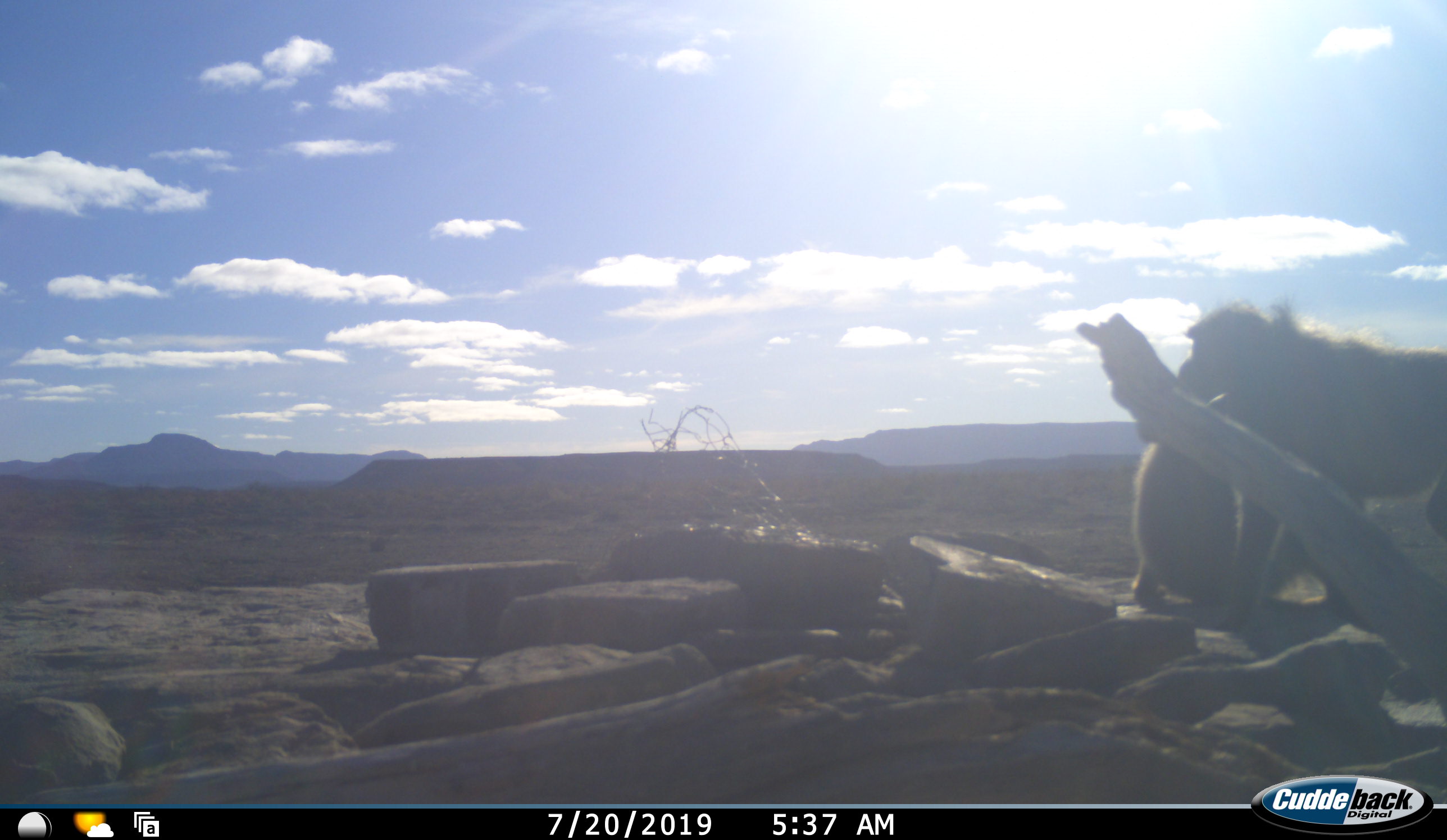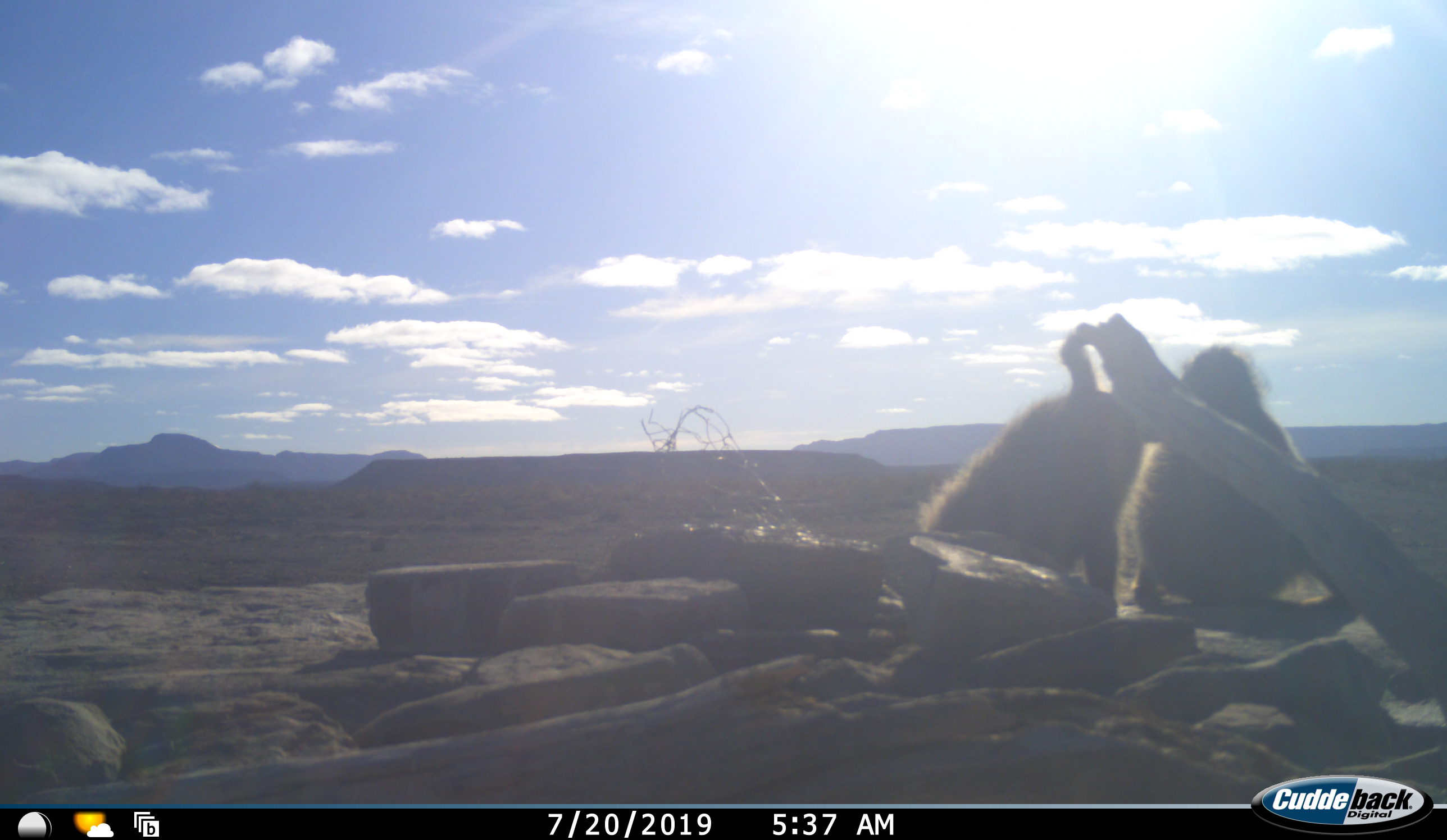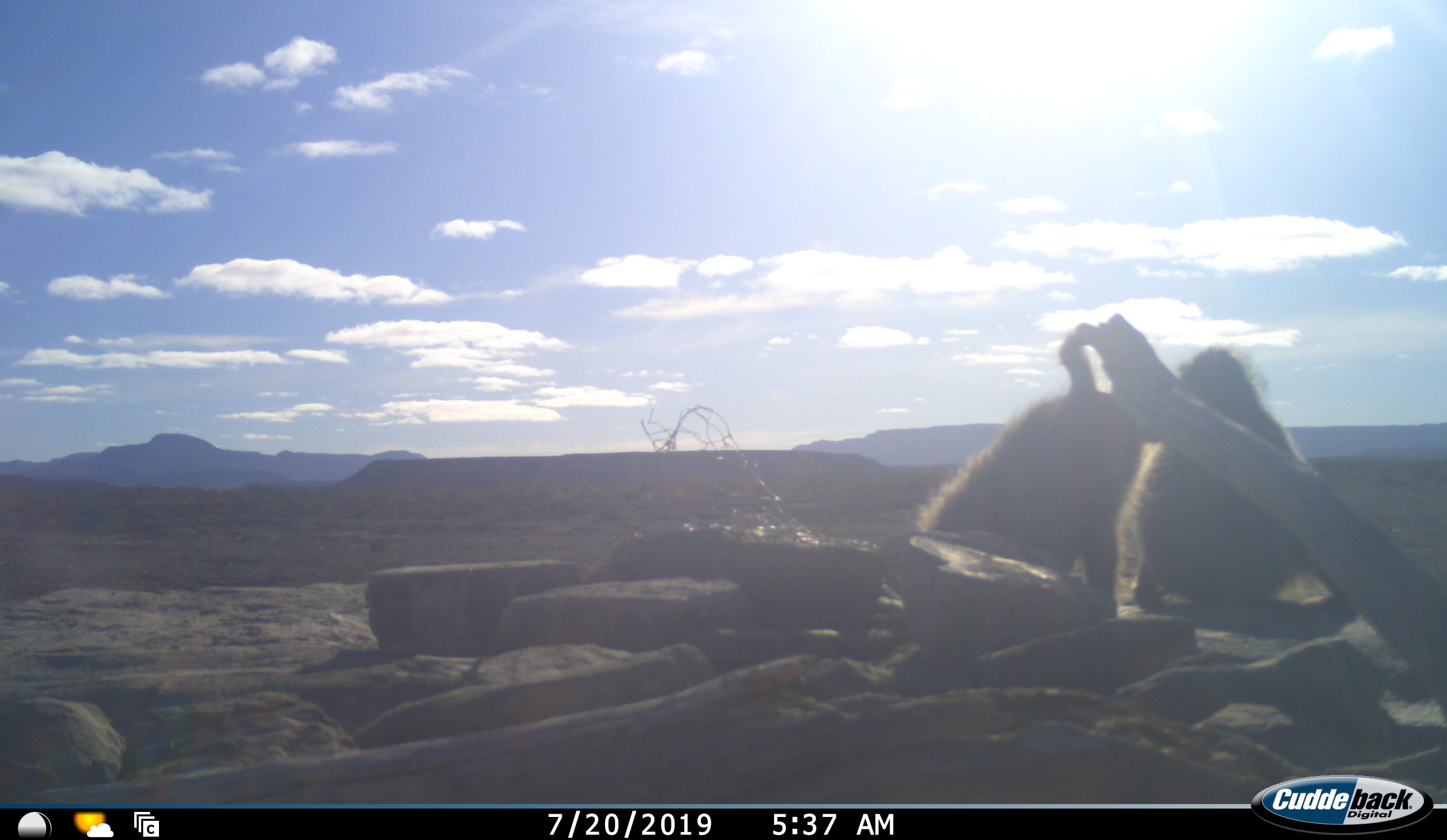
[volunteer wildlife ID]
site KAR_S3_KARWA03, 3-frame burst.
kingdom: Animalia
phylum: Chordata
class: Mammalia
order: Primates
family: Cercopithecidae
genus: Papio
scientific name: Papio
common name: baboon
Baboon (Papio), count 2. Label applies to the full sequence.